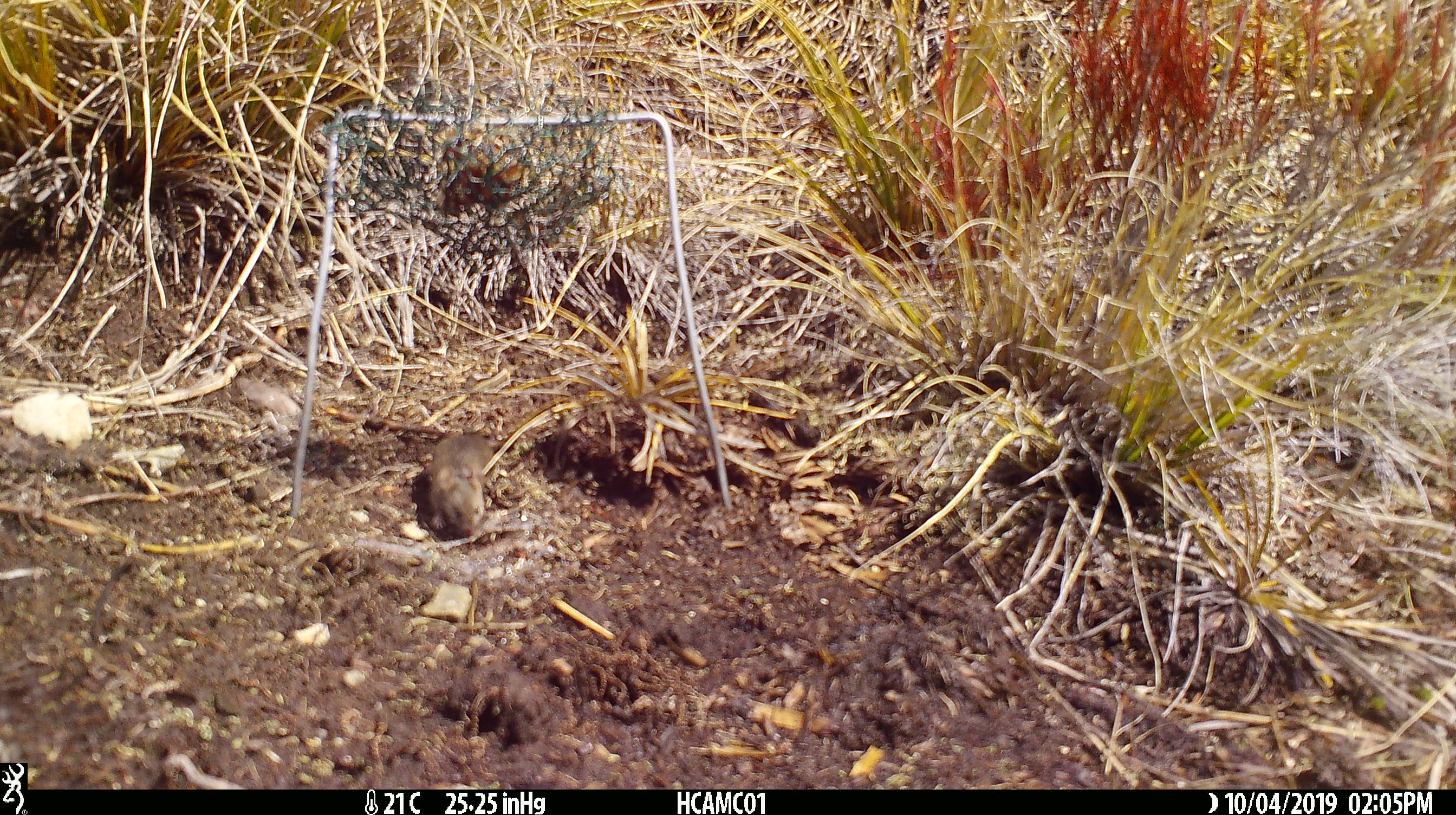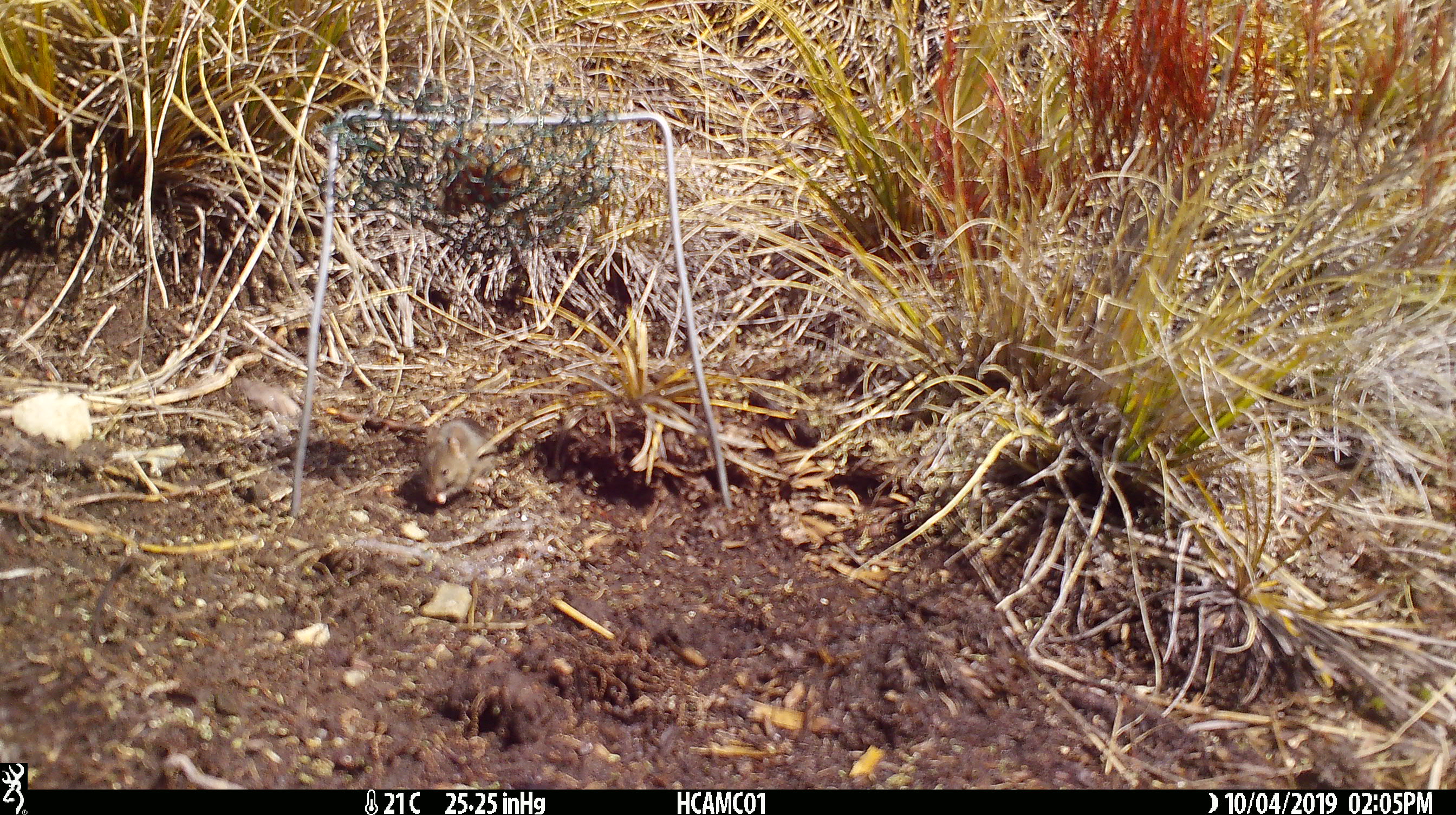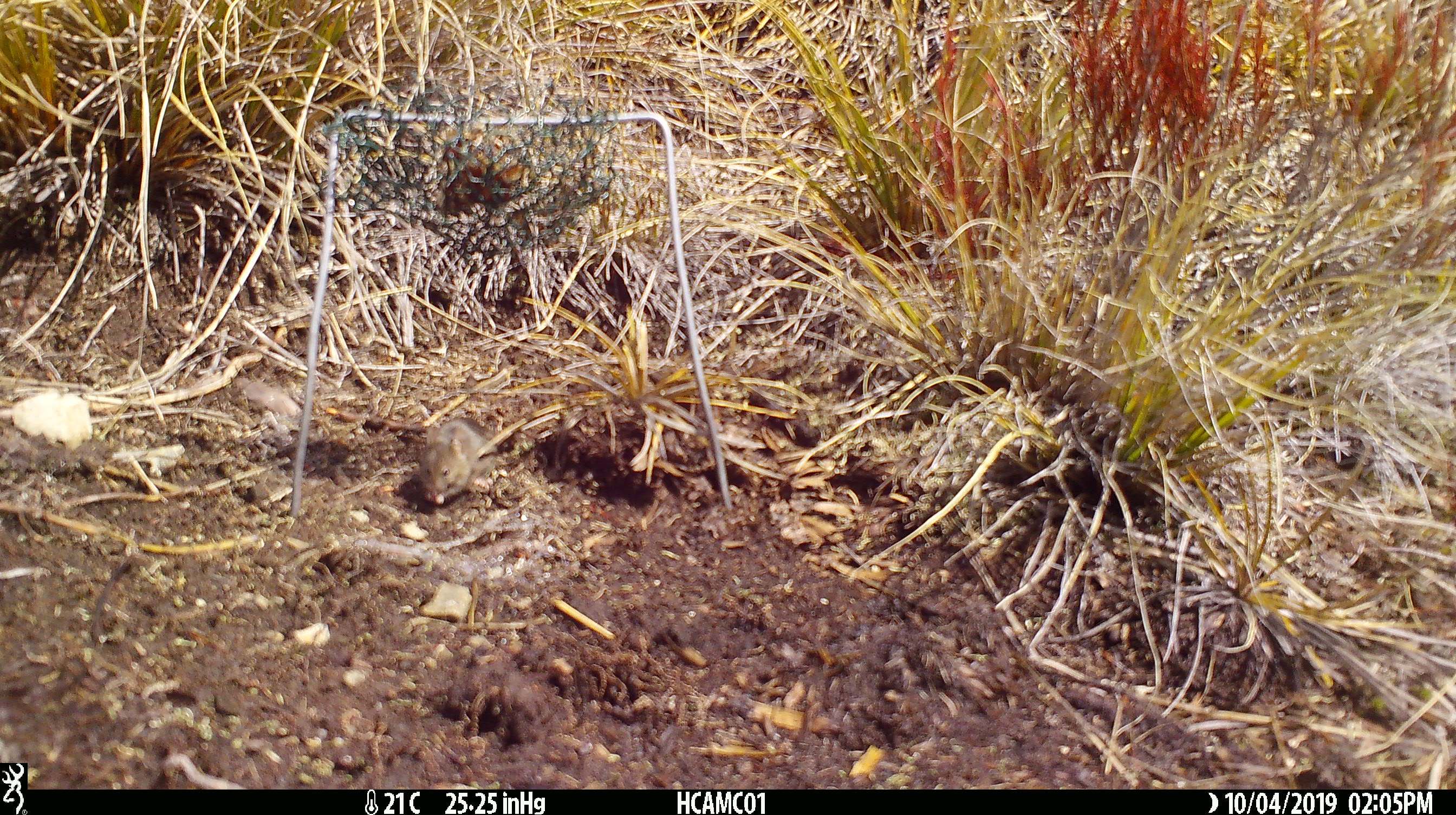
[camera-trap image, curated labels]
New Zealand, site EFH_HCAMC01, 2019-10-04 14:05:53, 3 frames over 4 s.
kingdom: Animalia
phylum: Chordata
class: Mammalia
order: Rodentia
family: Muridae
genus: Mus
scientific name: Mus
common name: mouse